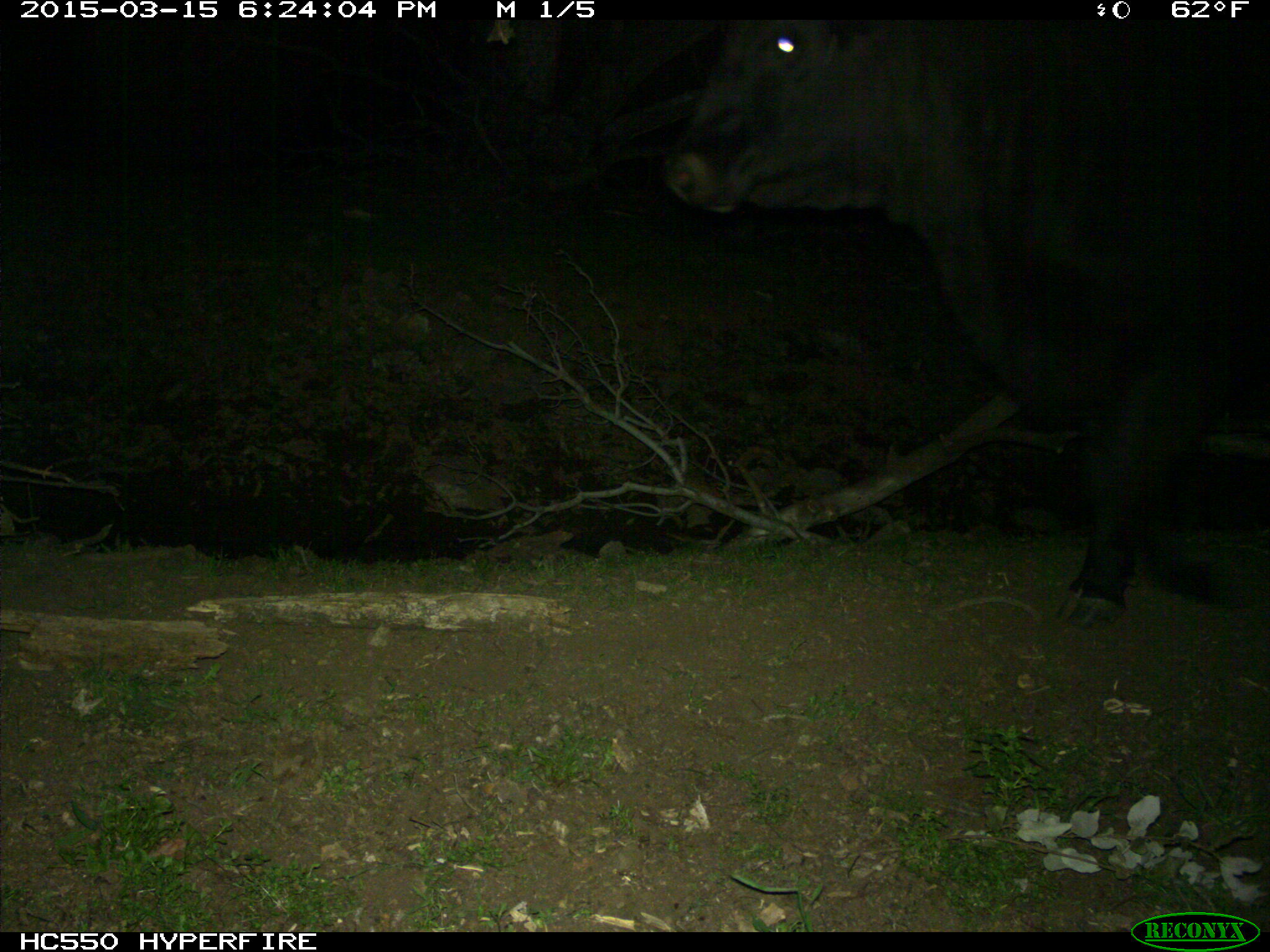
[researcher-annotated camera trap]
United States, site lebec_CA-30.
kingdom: Animalia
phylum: Chordata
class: Mammalia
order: Artiodactyla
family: Bovidae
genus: Bos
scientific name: Bos taurus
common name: domestic cow